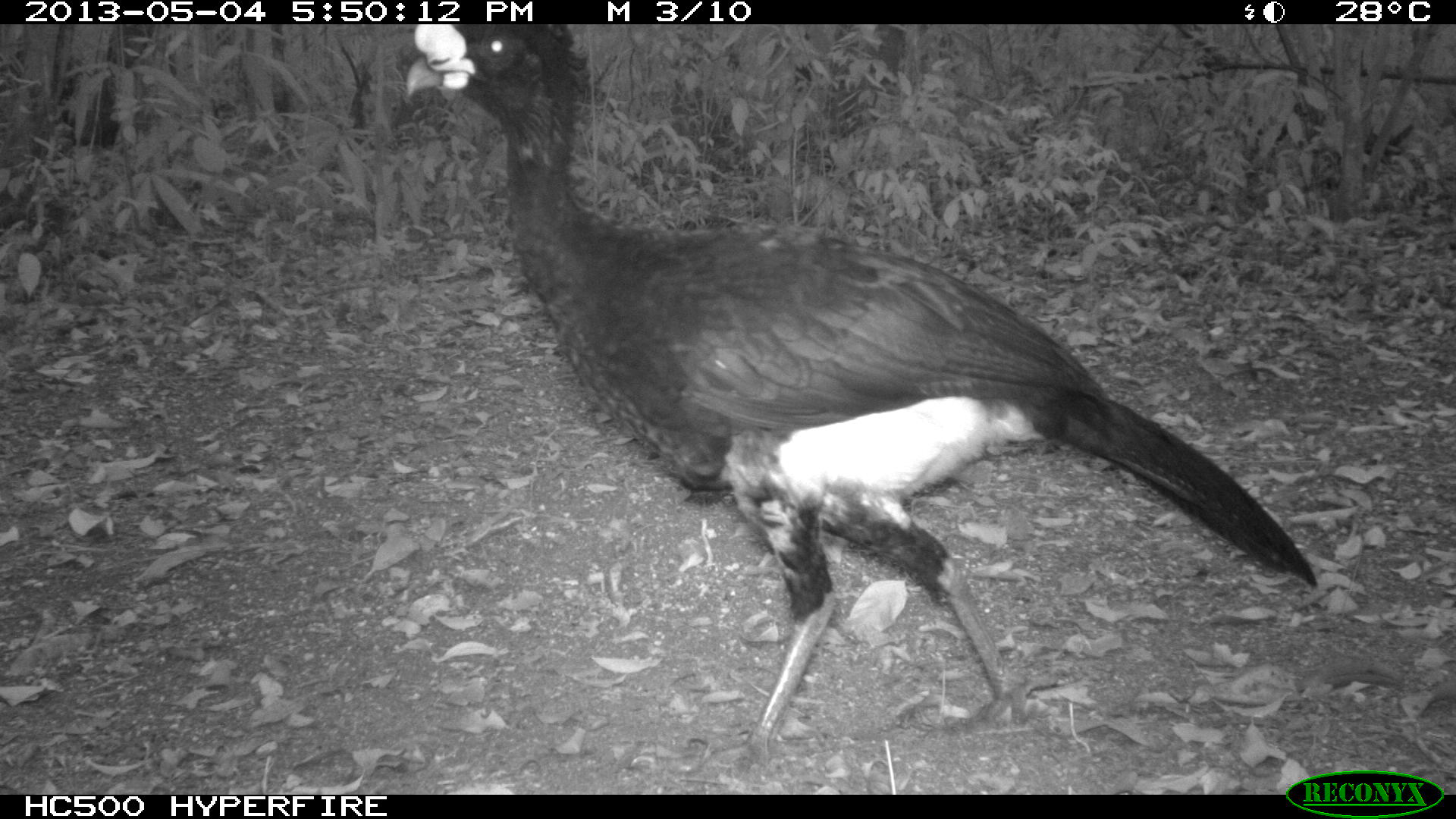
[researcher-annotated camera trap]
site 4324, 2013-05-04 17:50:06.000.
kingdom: Animalia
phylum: Chordata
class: Aves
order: Galliformes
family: Cracidae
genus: Crax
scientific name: Crax rubra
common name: great curassow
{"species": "Crax rubra (great curassow)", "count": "1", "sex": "male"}